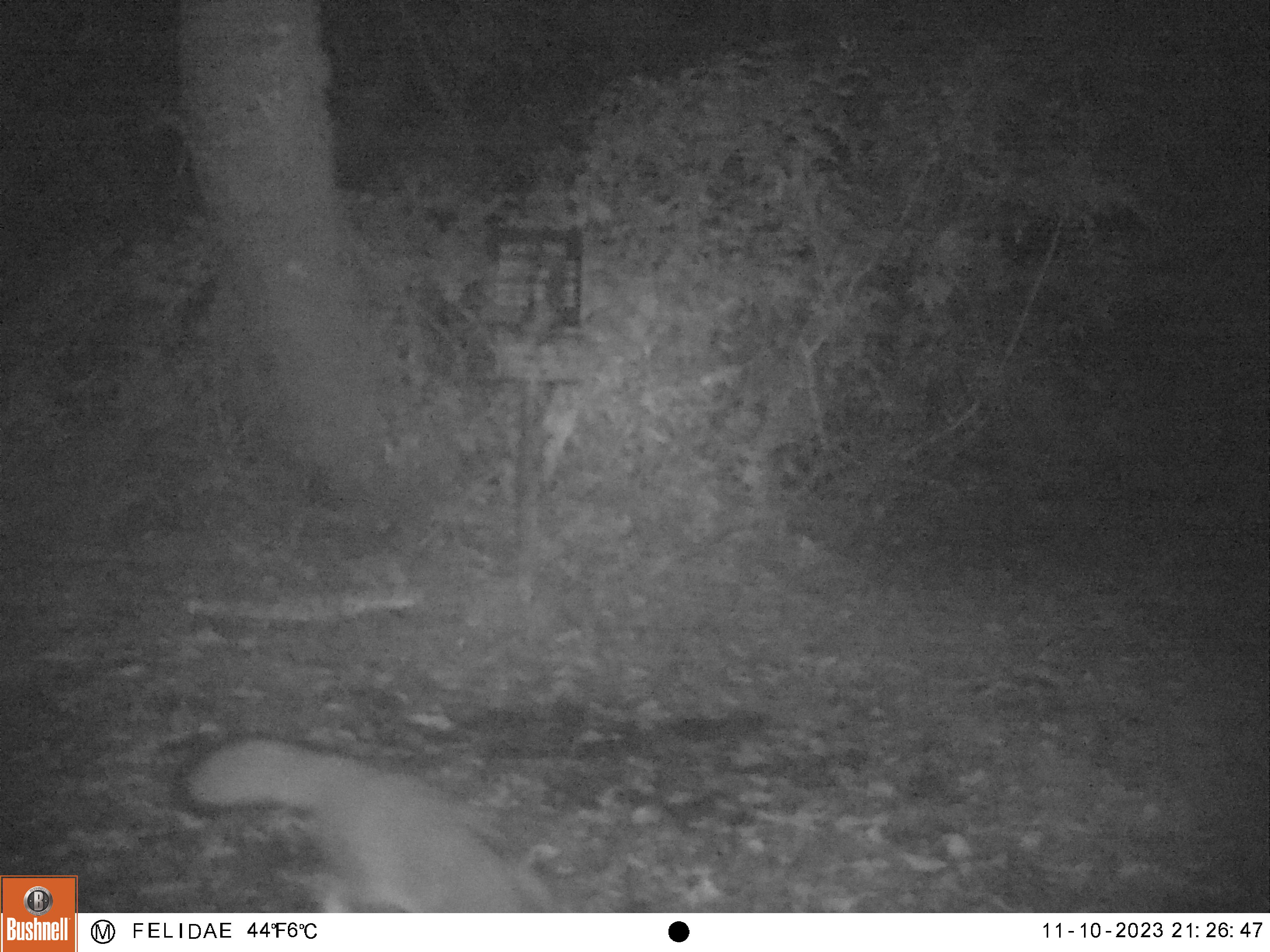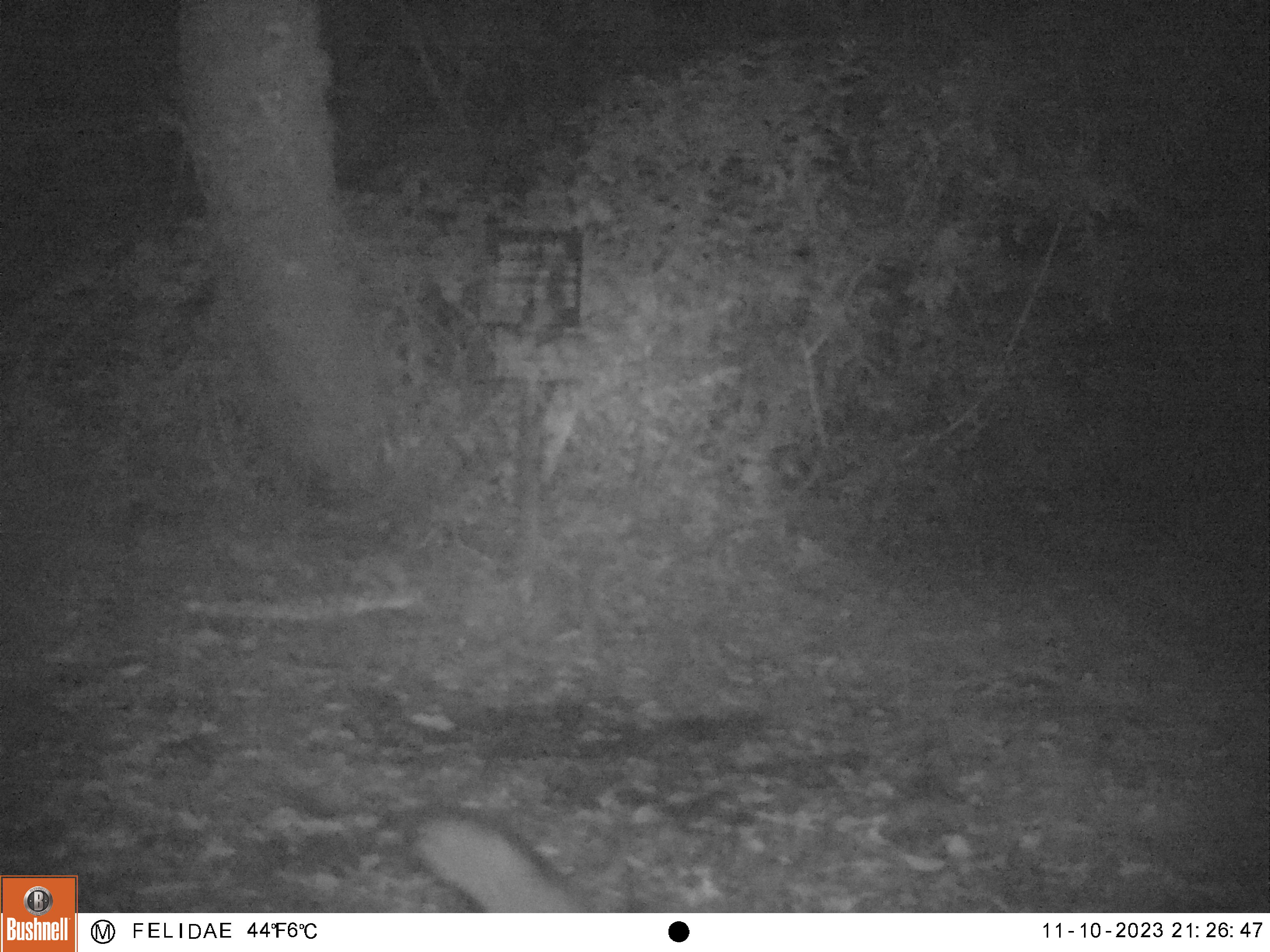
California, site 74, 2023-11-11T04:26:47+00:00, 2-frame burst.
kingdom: Animalia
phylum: Chordata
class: Mammalia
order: Carnivora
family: Canidae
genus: Urocyon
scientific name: Urocyon cinereoargenteus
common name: gray fox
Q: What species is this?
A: Gray fox (Urocyon cinereoargenteus).